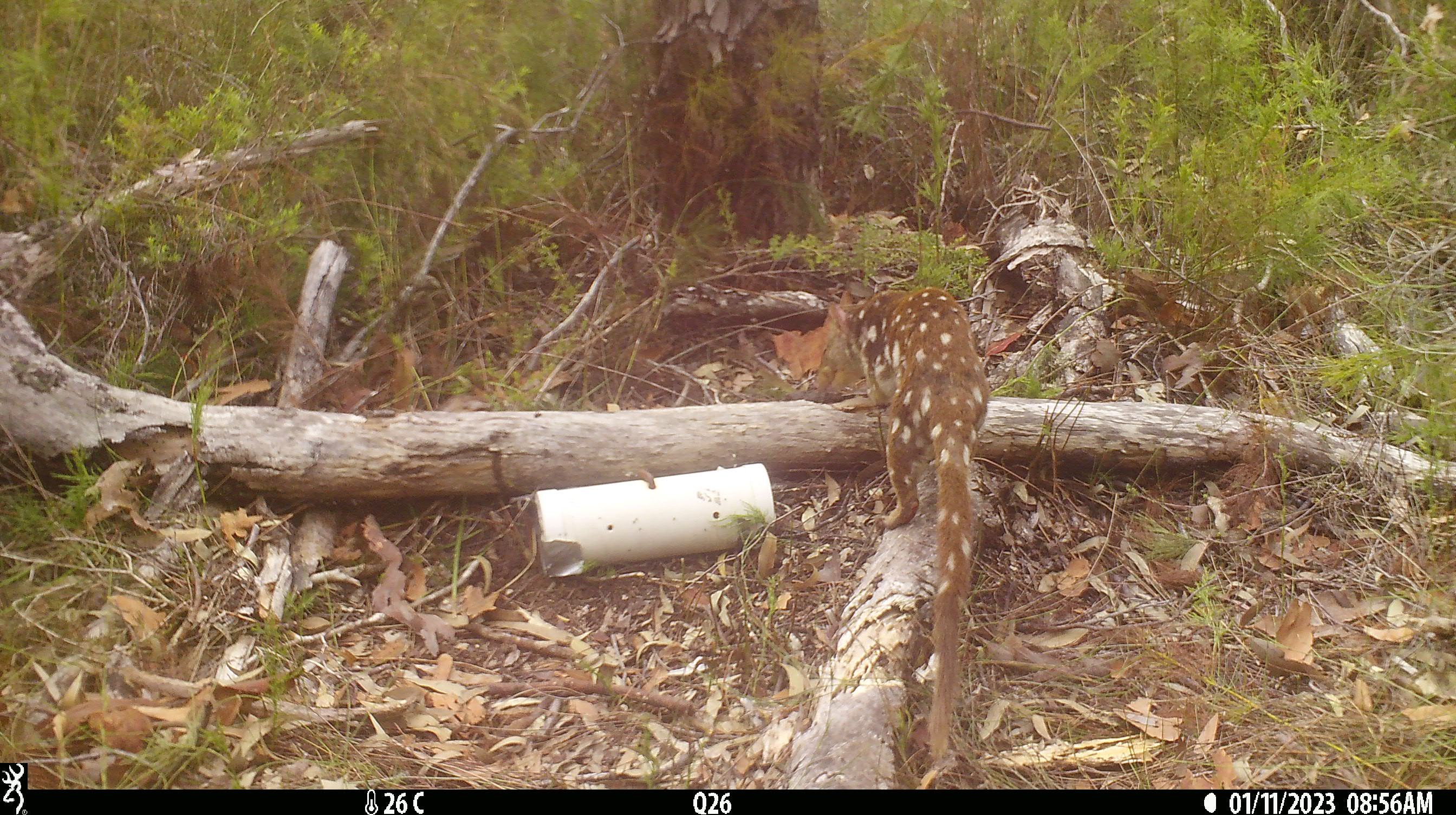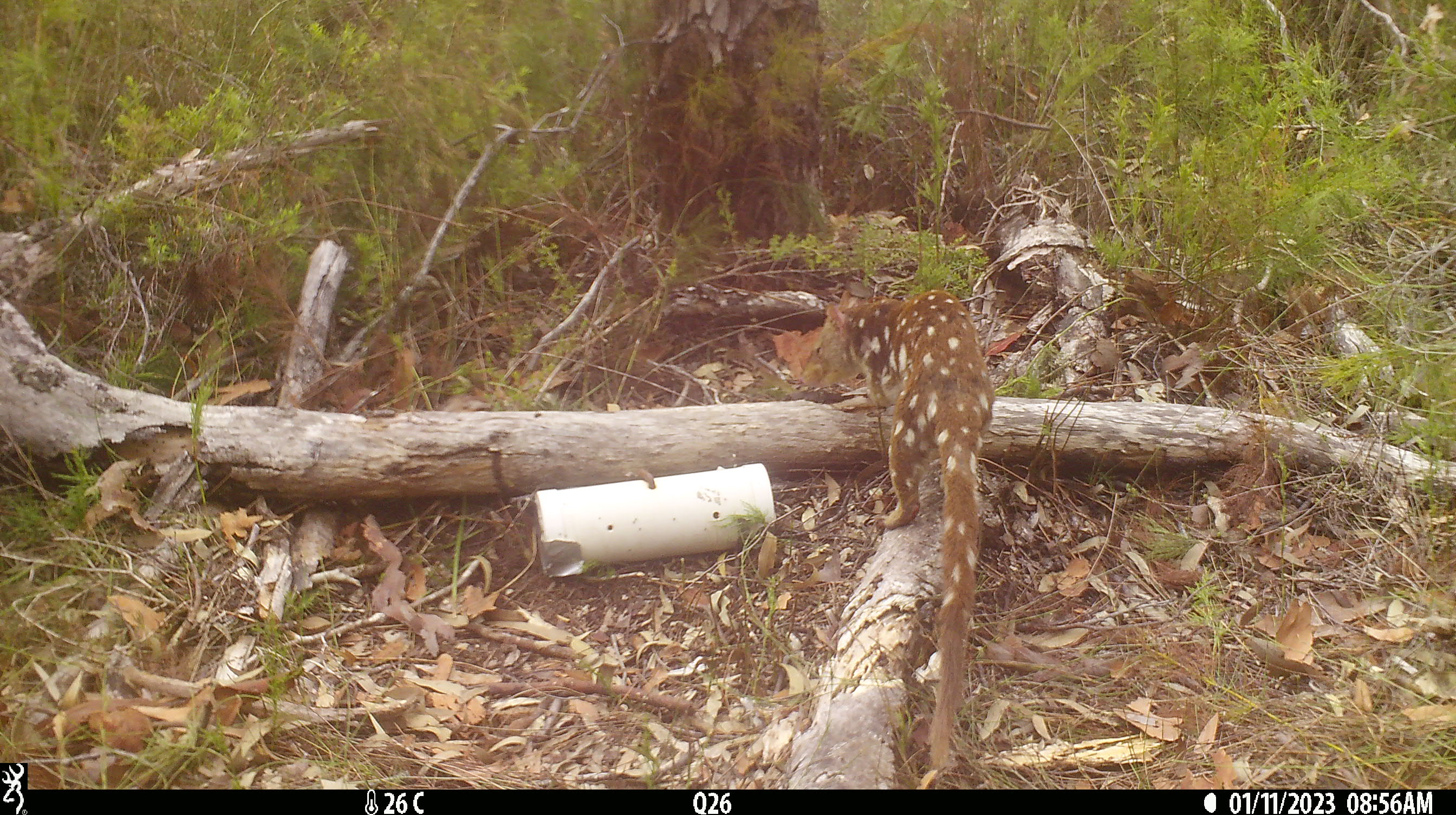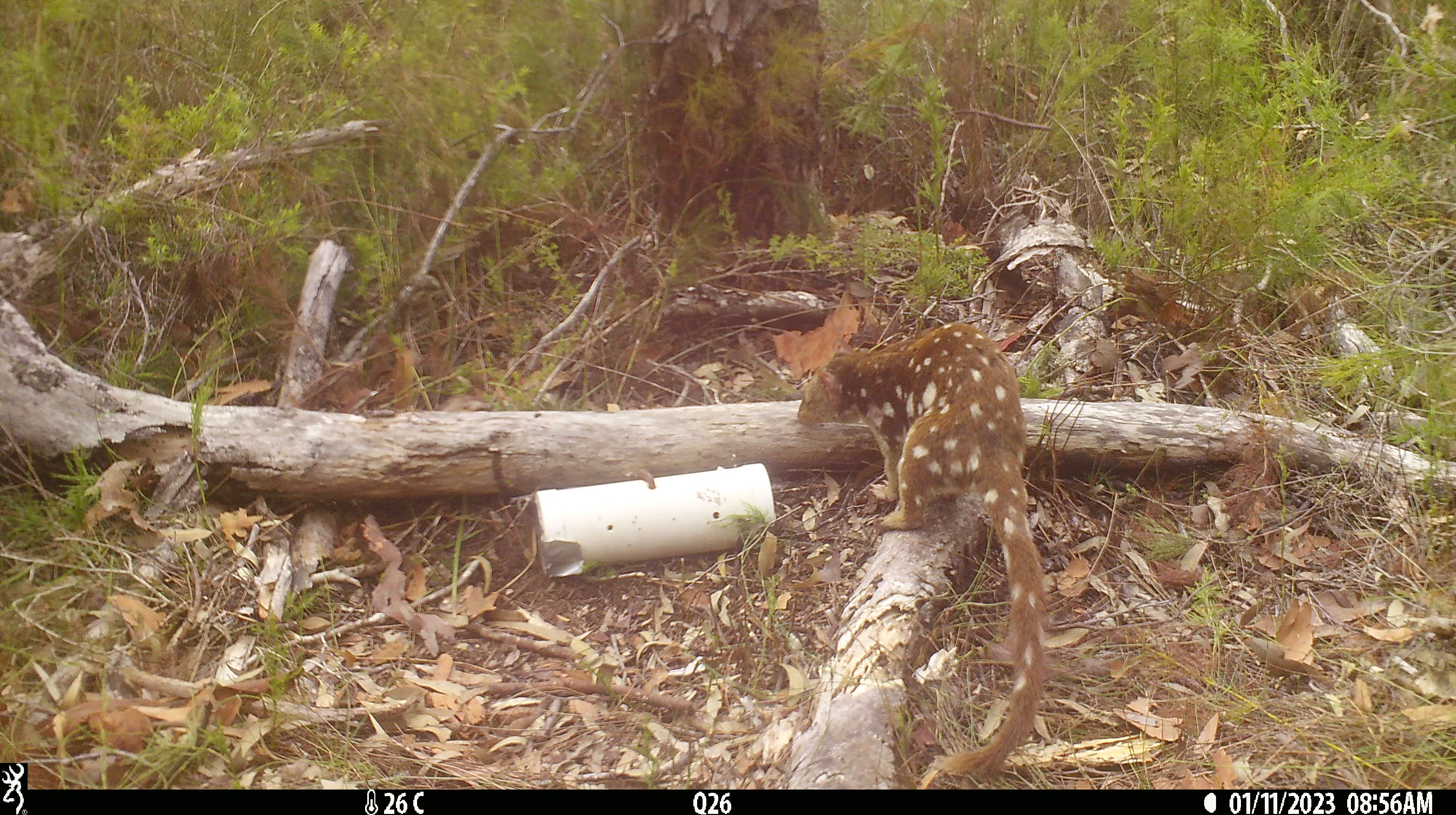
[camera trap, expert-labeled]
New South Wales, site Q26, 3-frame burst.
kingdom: Animalia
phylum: Chordata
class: Mammalia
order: Dasyuromorphia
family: Dasyuridae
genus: Dasyurus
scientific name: Dasyurus maculatus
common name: spotted-tailed quoll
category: quoll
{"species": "quoll (spotted-tailed quoll) (Dasyurus maculatus)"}